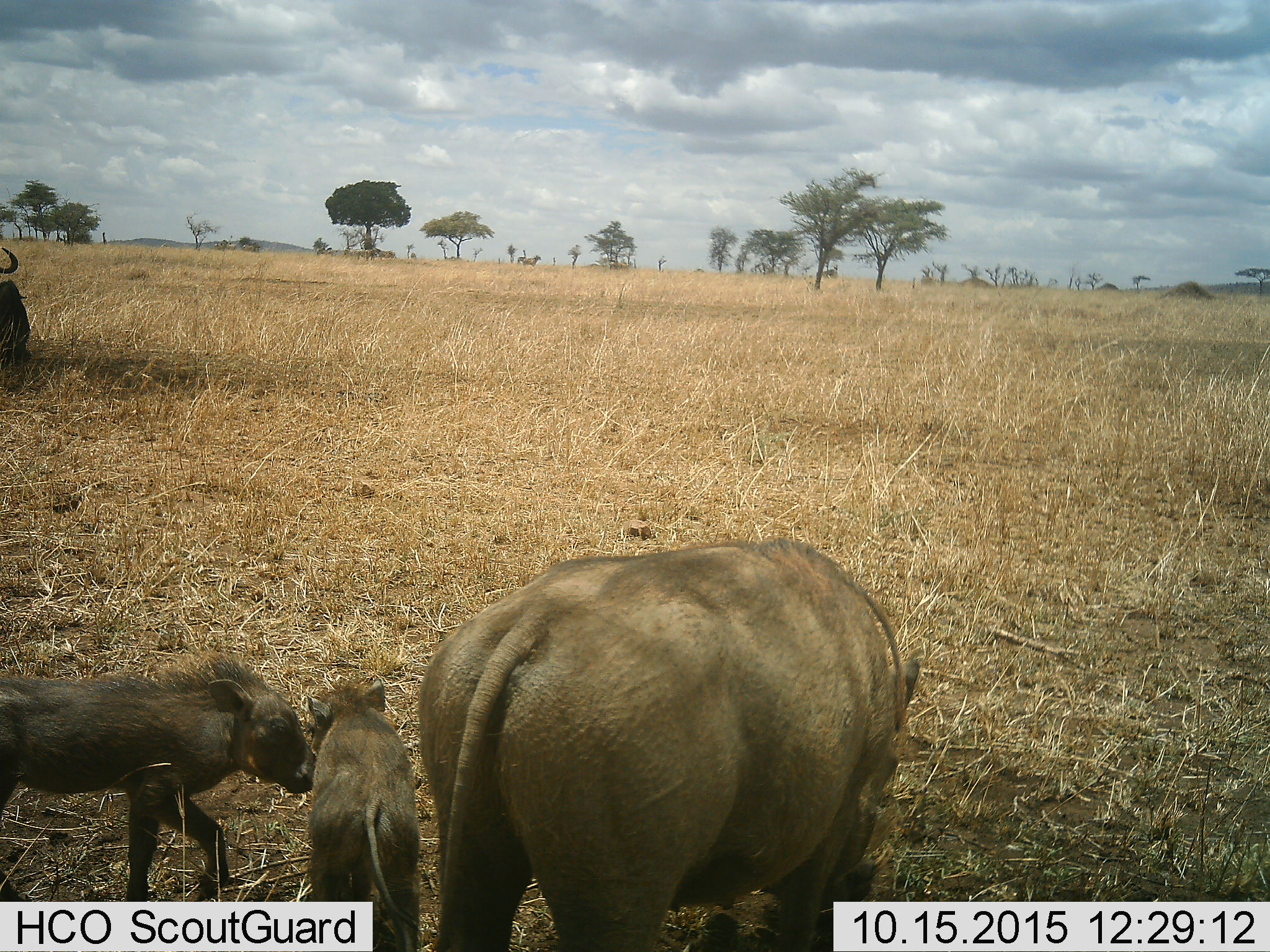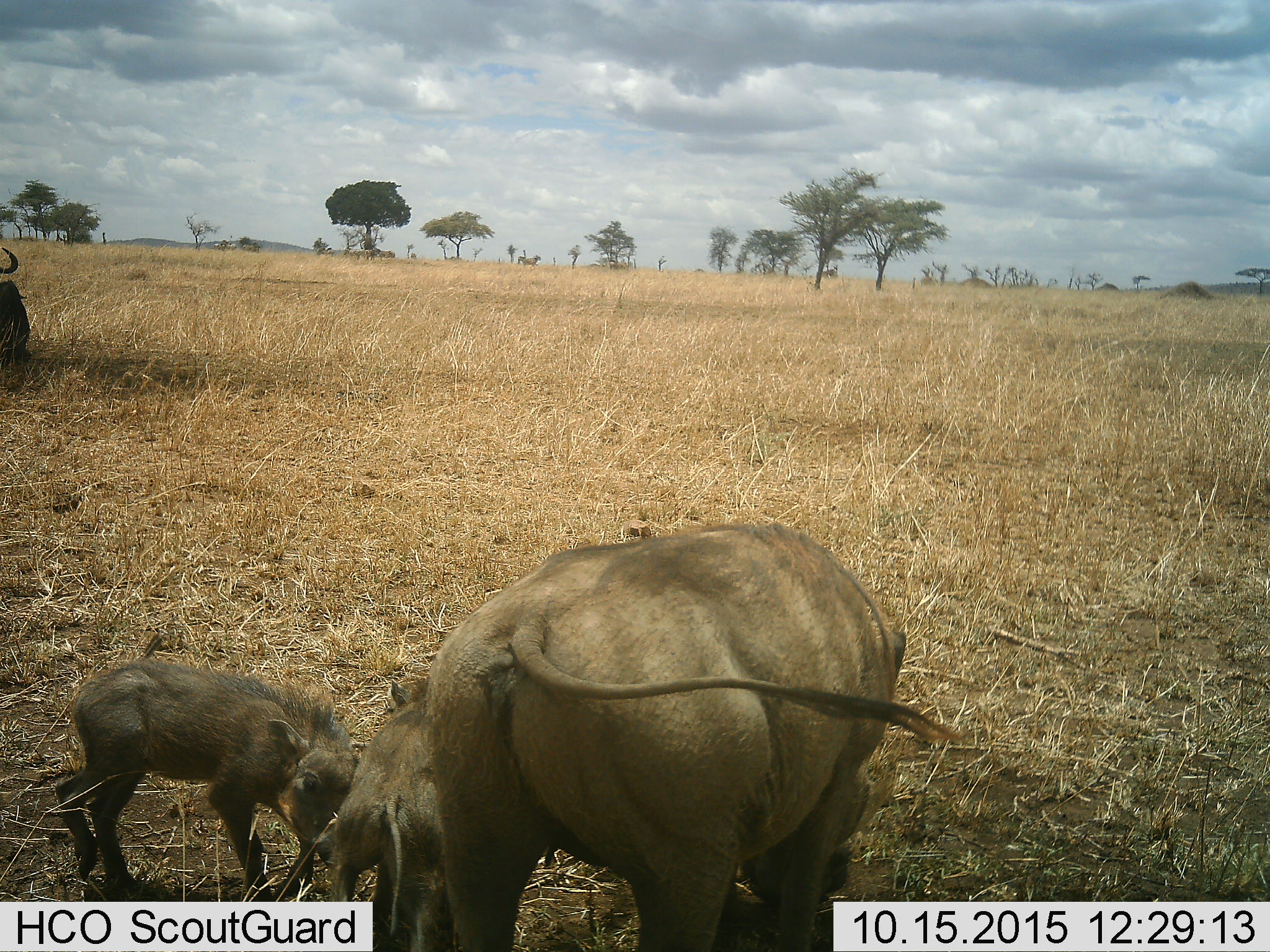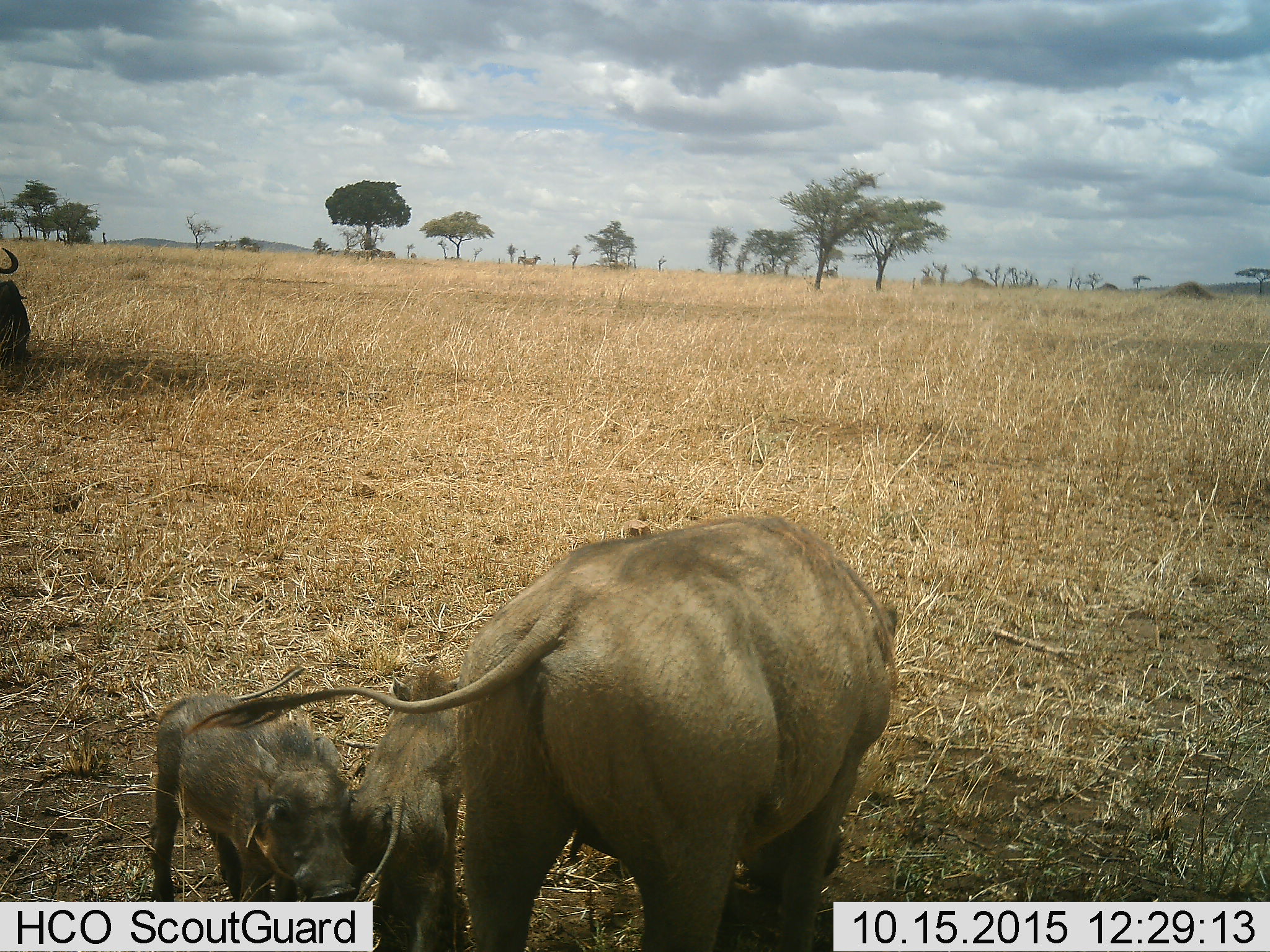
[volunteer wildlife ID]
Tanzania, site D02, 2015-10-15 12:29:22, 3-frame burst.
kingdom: Animalia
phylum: Chordata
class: Mammalia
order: Artiodactyla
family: Suidae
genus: Phacochoerus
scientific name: Phacochoerus africanus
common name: warthog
Warthog (Phacochoerus africanus), count 3. Behavior (volunteer vote fractions): standing 33%, resting 0%, moving 50%, interacting 17%. Young present (vote fraction): 100%. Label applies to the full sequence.